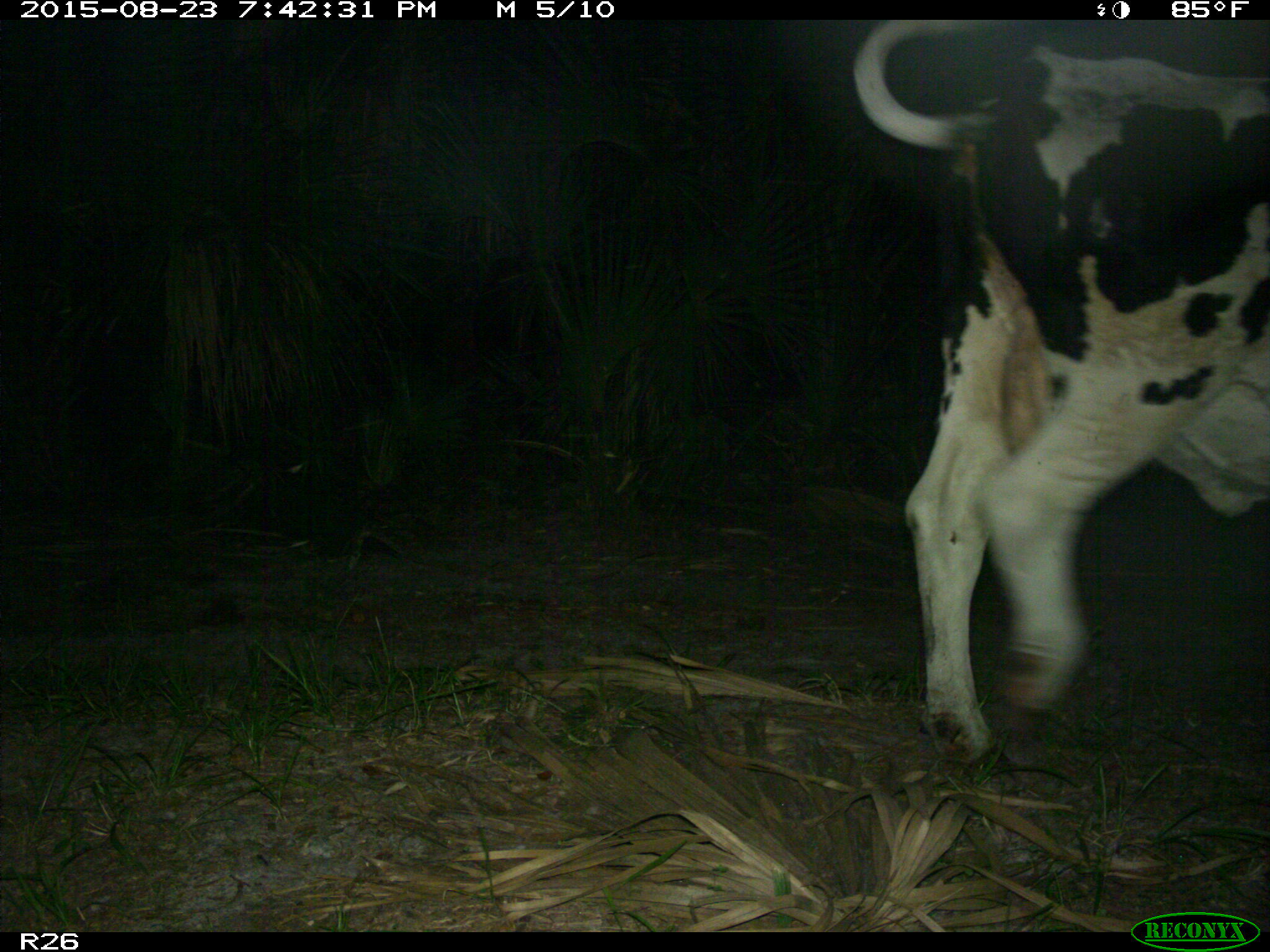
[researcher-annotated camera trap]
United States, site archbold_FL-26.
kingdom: Animalia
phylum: Chordata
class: Mammalia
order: Artiodactyla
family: Bovidae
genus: Bos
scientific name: Bos taurus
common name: domestic cow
Bos taurus (domestic cow).